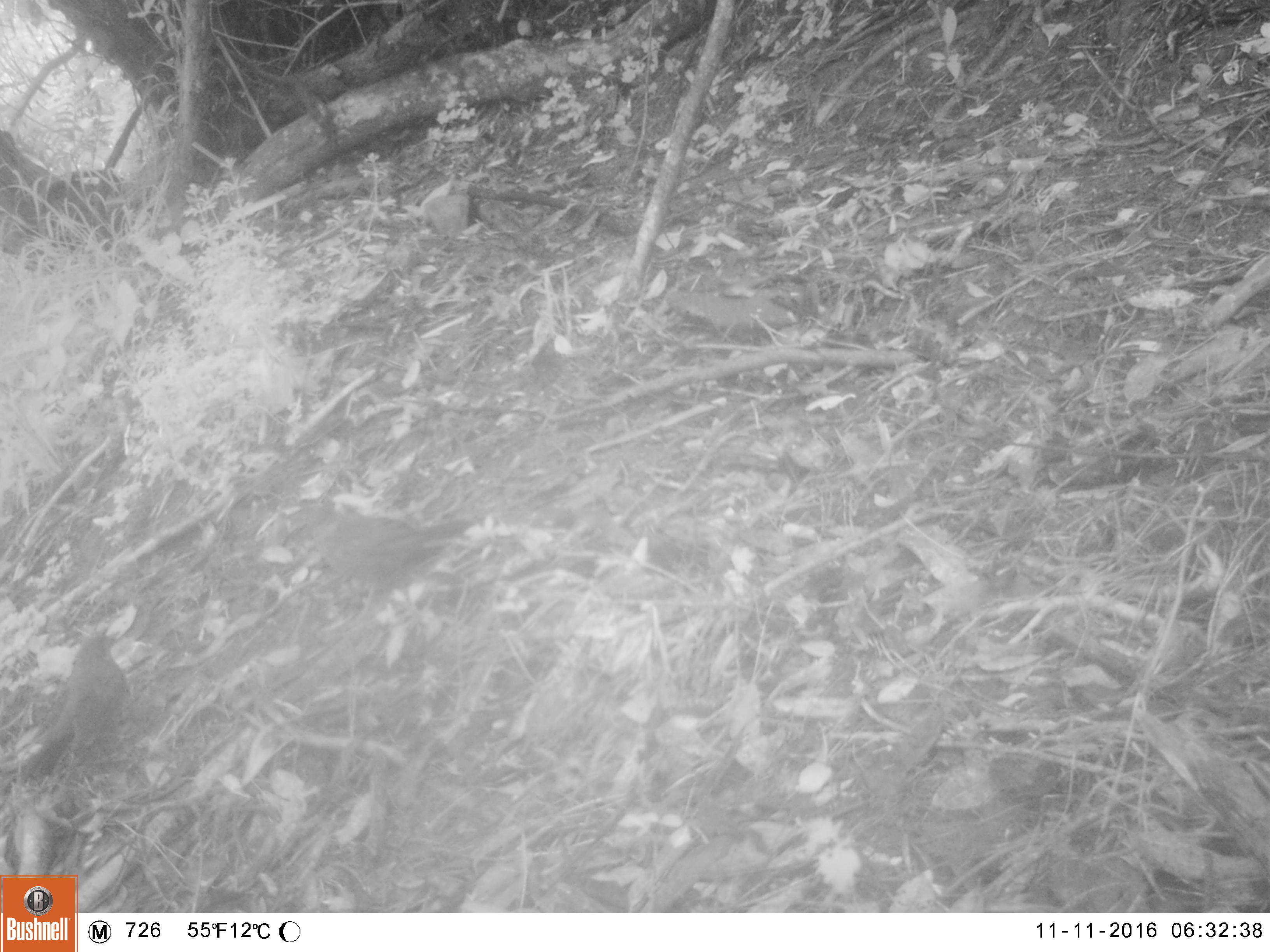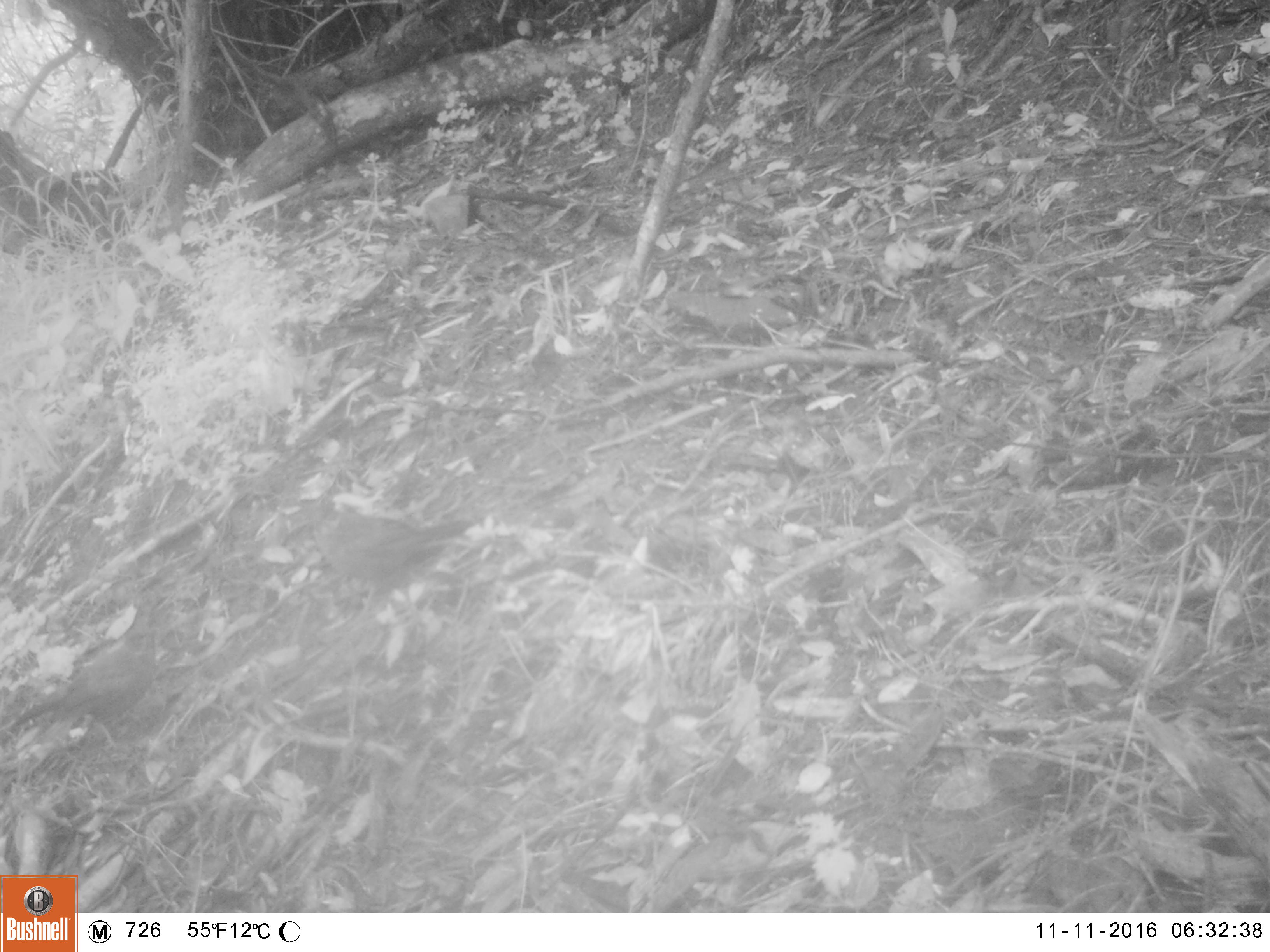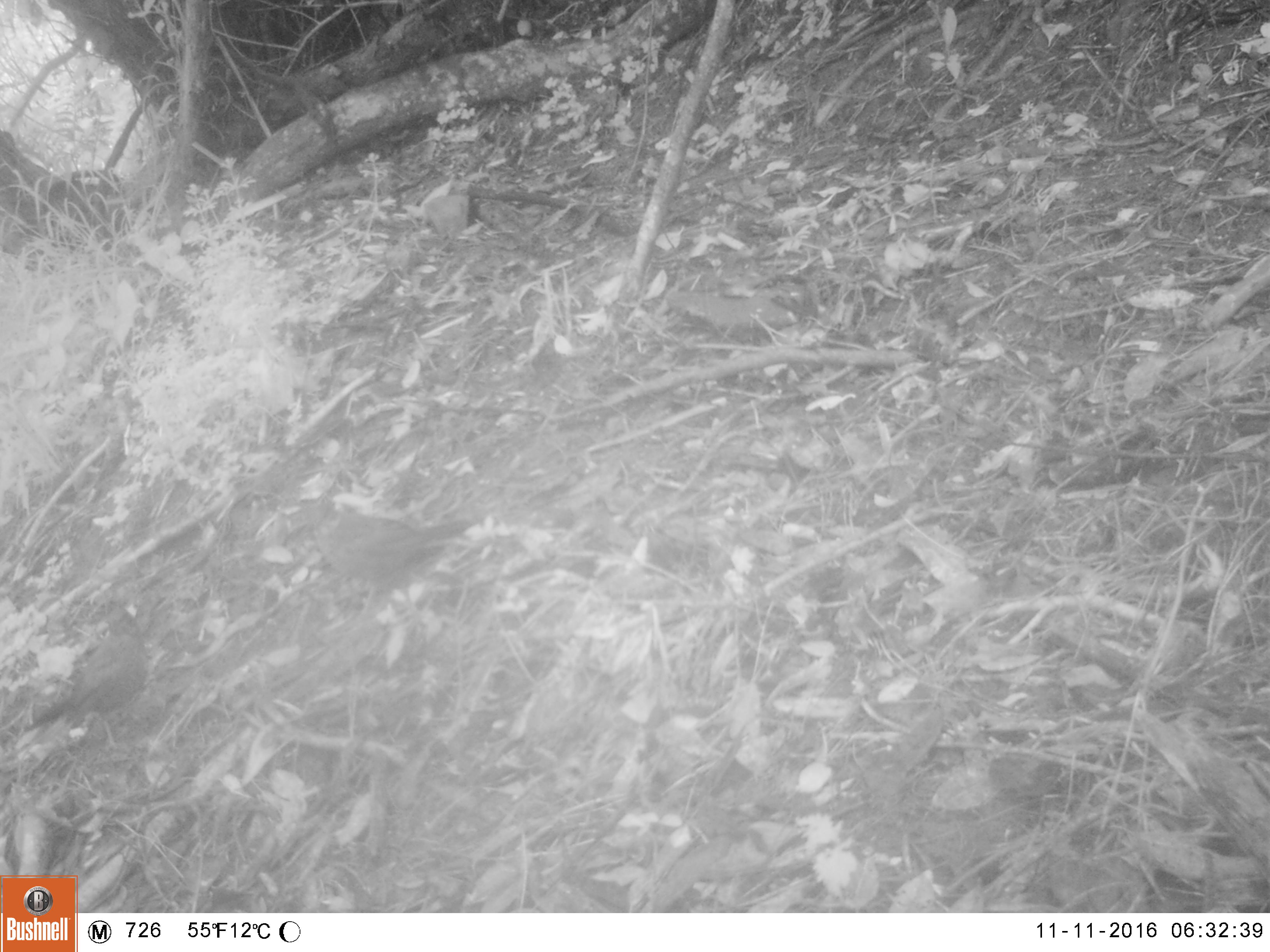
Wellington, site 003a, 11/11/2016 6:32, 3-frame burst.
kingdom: Animalia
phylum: Chordata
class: Aves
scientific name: Aves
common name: bird